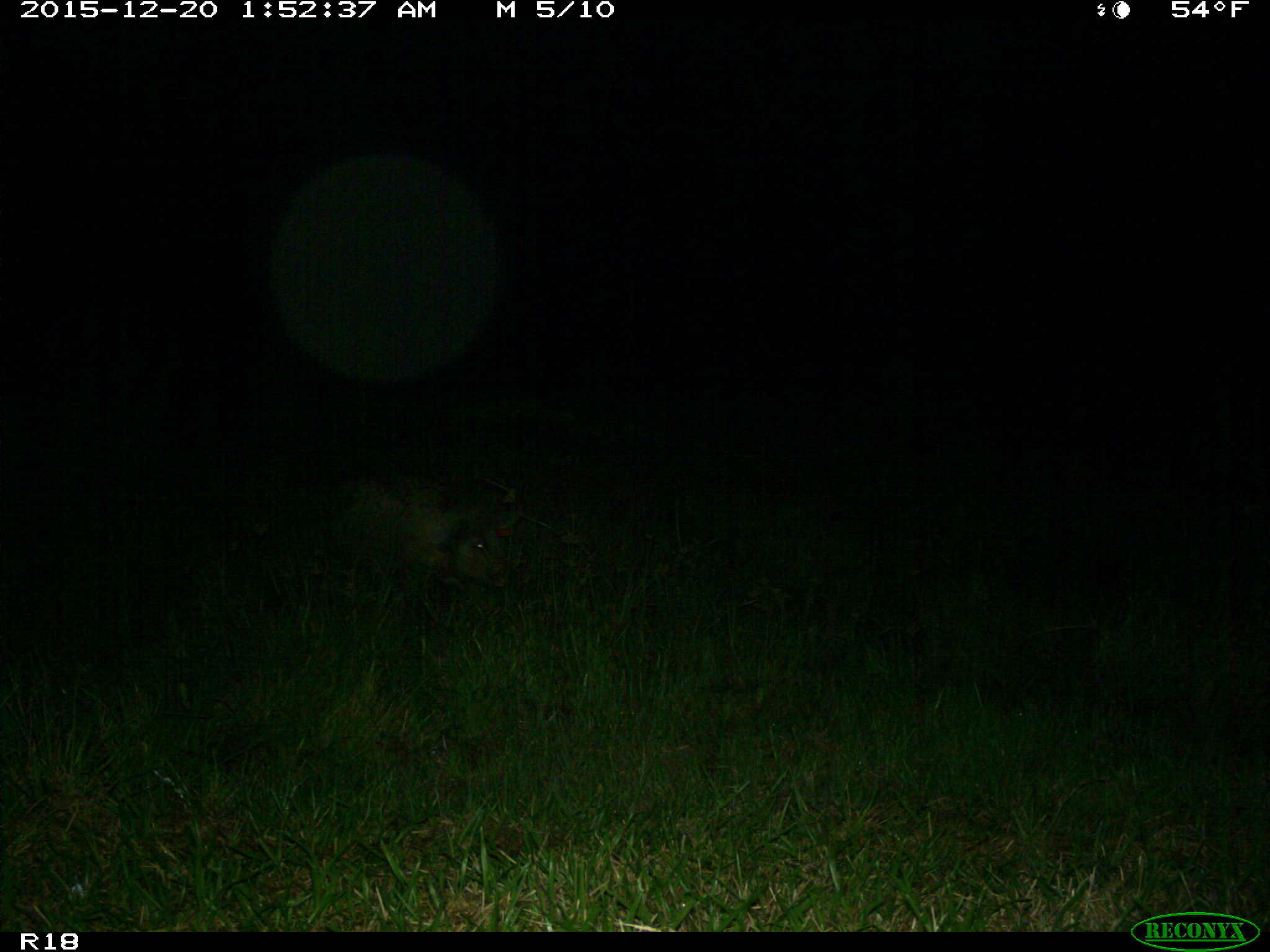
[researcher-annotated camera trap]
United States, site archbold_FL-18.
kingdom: Animalia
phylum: Chordata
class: Mammalia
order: Artiodactyla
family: Suidae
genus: Sus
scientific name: Sus scrofa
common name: wild boar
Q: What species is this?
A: Sus scrofa (wild boar).